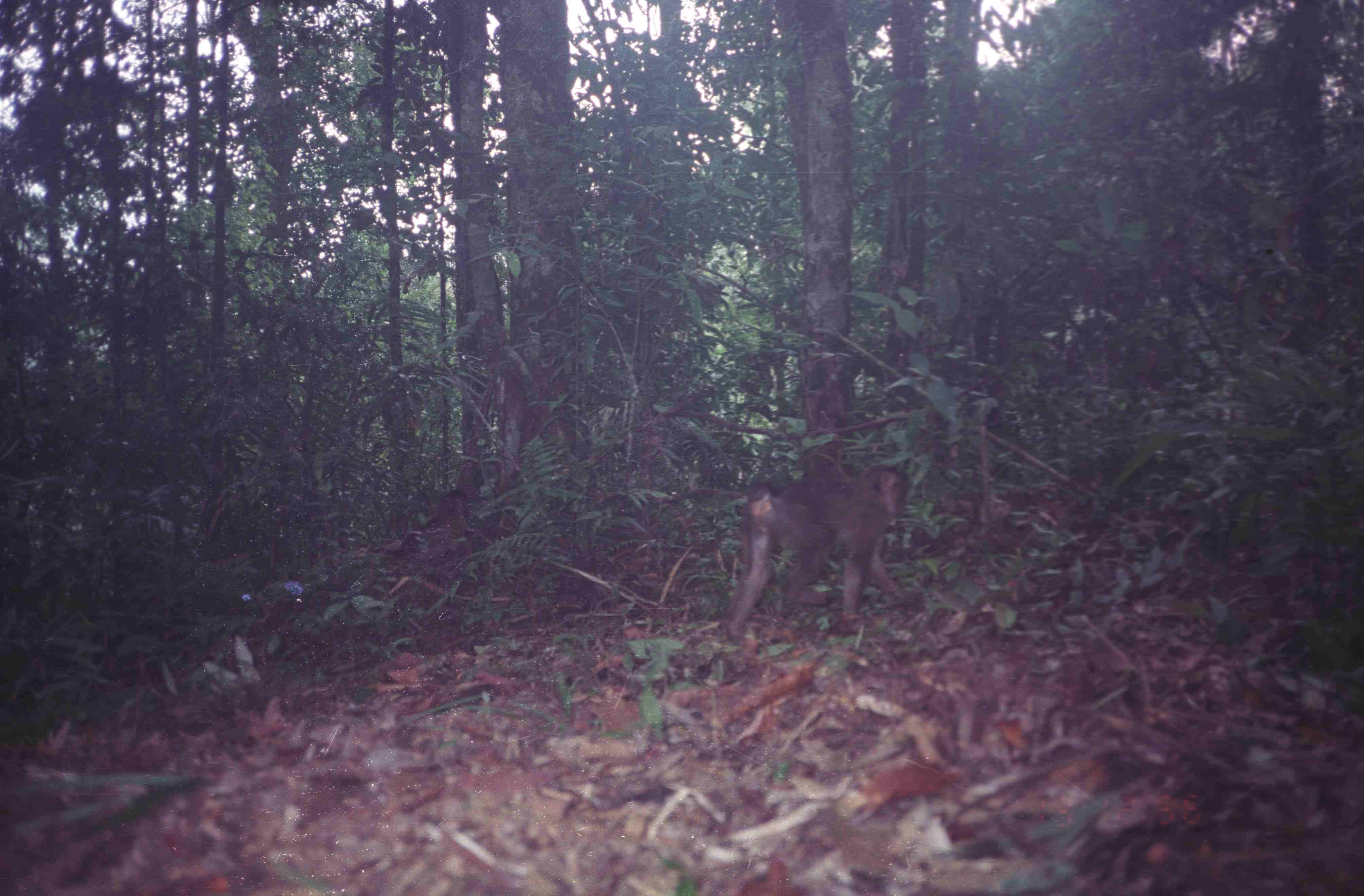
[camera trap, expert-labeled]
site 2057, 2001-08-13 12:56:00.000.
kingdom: Animalia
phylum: Chordata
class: Mammalia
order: Primates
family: Cercopithecidae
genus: Macaca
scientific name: Macaca nemestrina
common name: southern pig-tailed macaque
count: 2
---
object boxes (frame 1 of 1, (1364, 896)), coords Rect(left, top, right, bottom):
macaca nemestrina: Rect(726, 460, 912, 633)